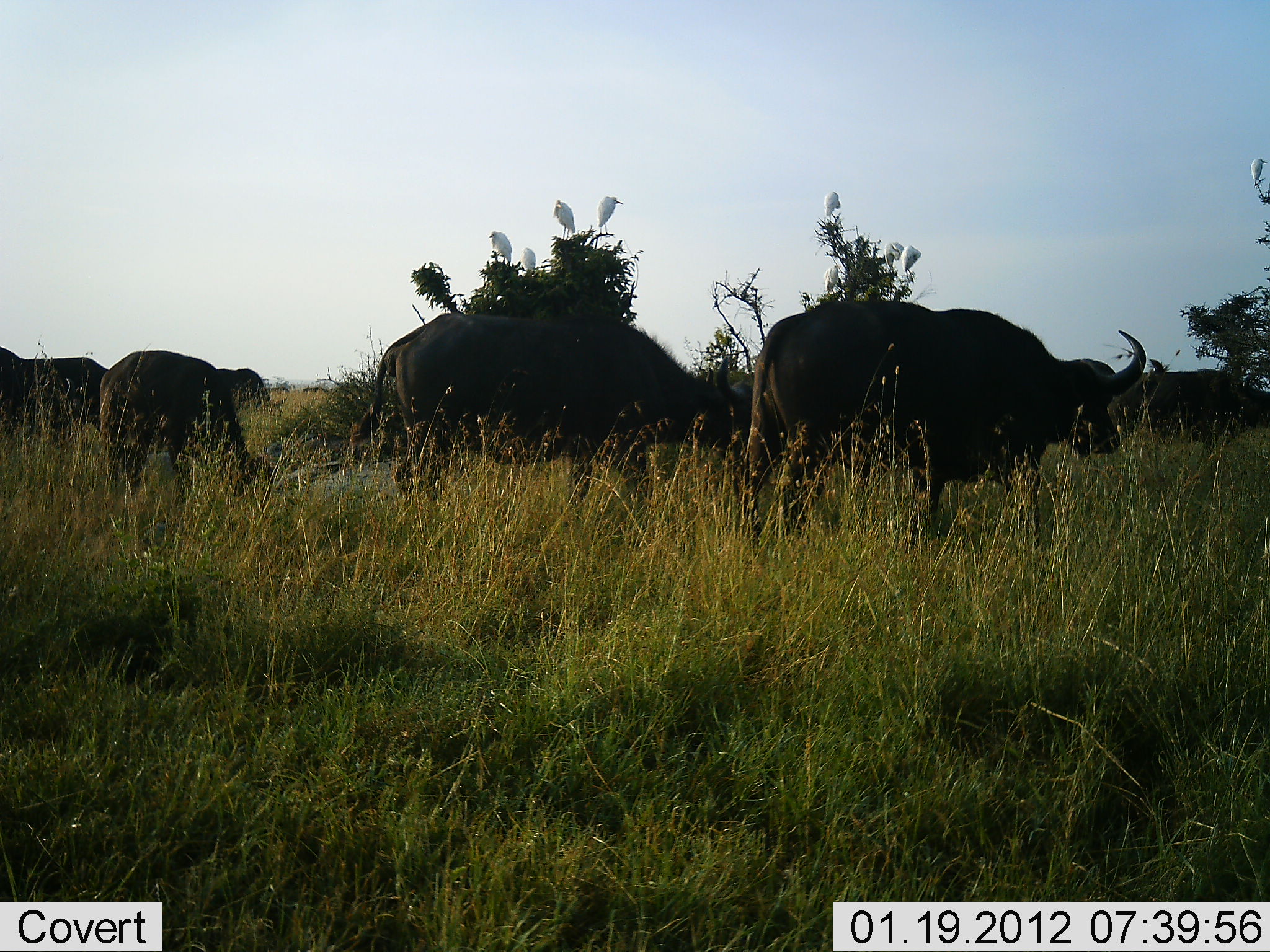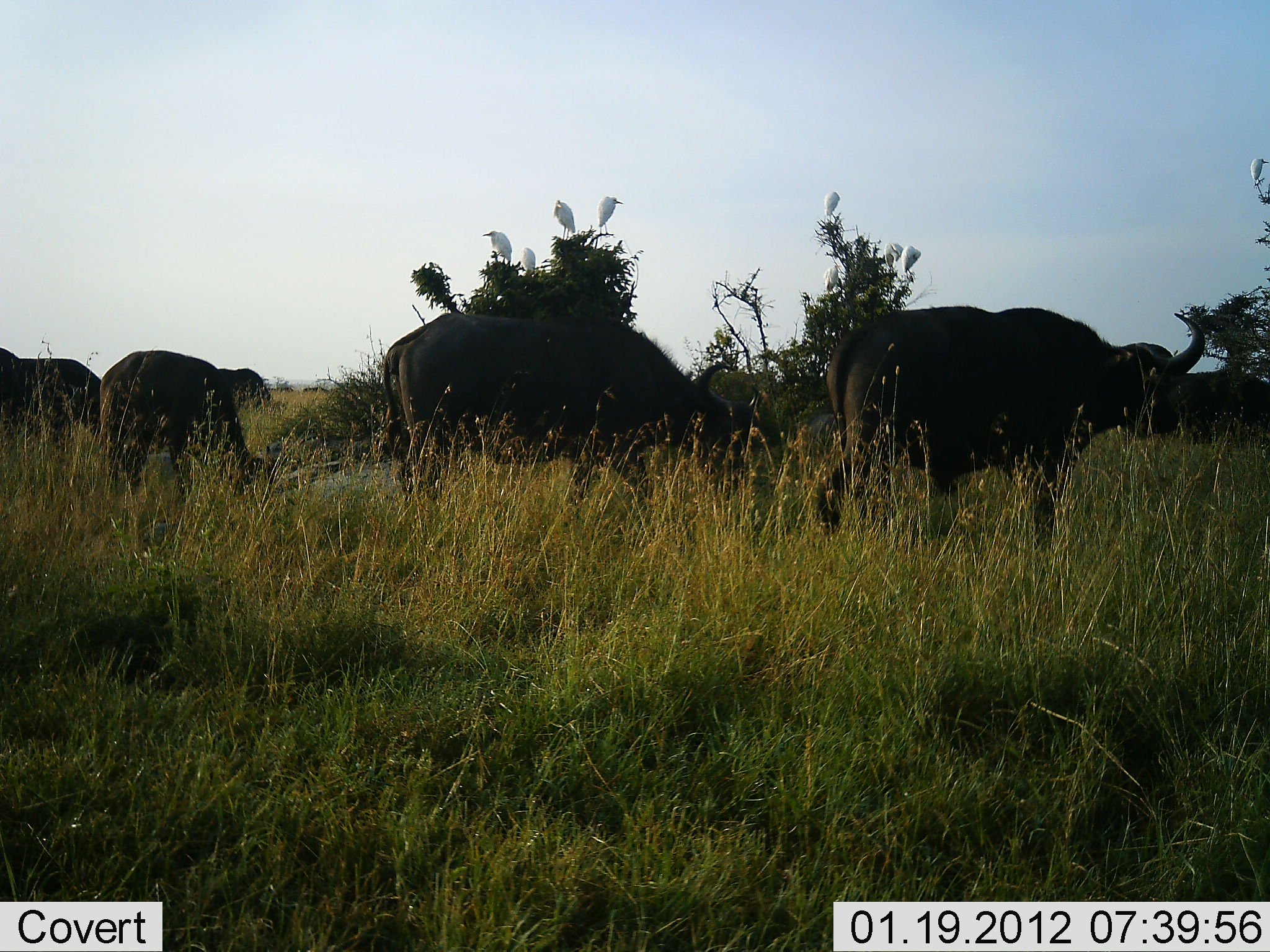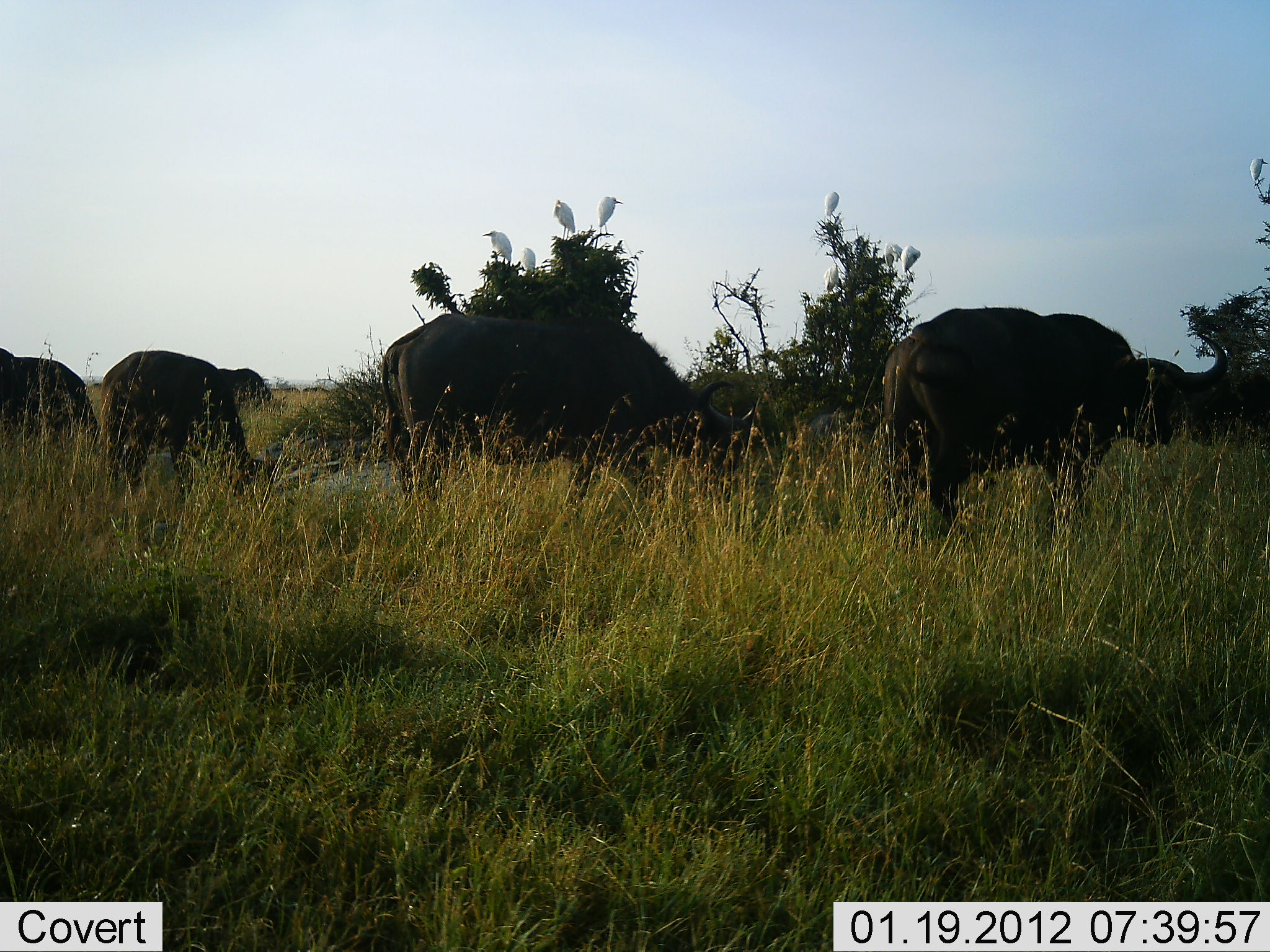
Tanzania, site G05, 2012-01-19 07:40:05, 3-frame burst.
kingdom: Animalia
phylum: Chordata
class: Mammalia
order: Artiodactyla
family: Bovidae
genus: Syncerus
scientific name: Syncerus caffer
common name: cape buffalo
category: buffalo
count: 6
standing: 53%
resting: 7%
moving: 53%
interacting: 0%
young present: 0%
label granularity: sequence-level